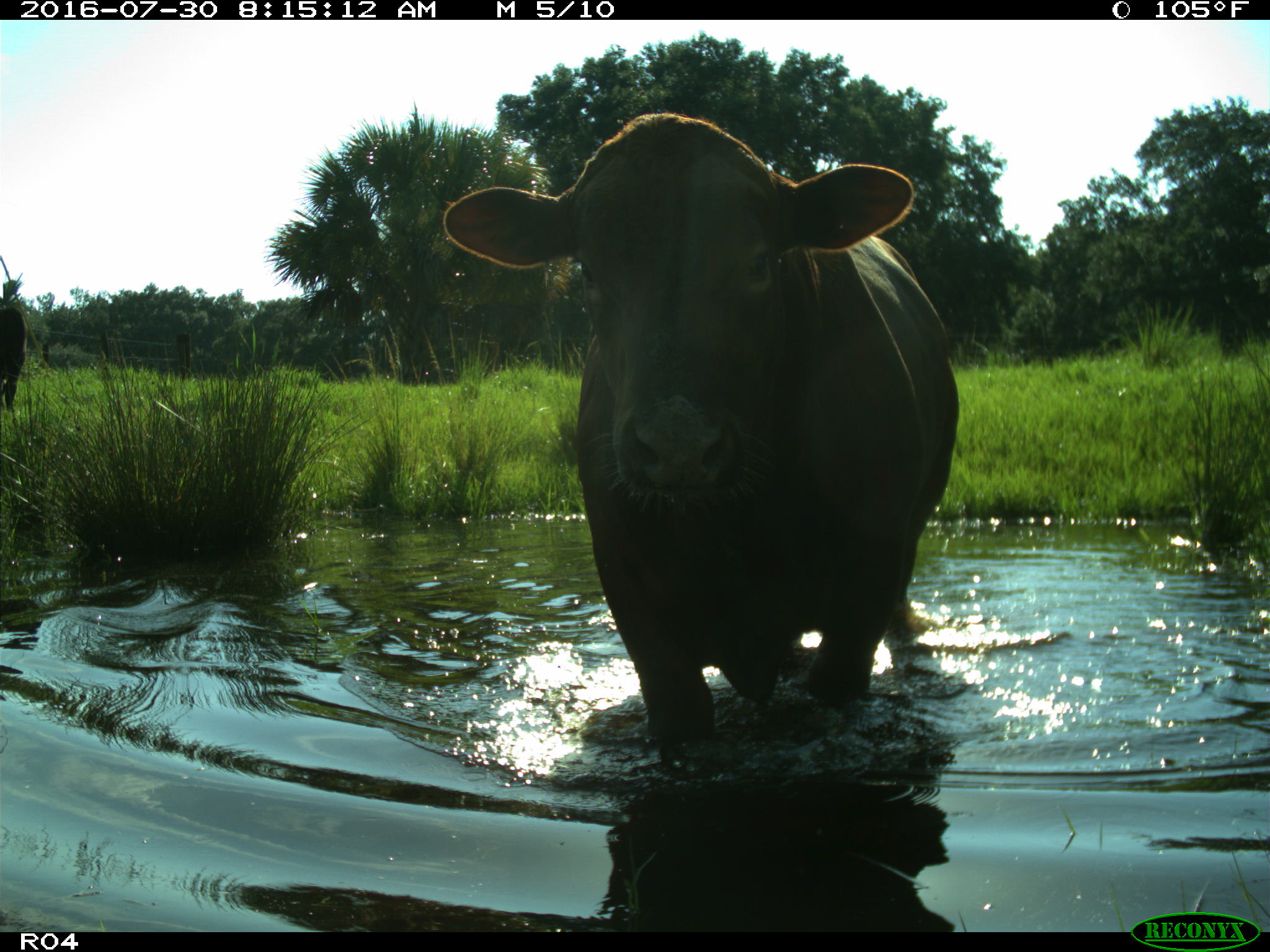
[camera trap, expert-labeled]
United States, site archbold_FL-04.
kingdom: Animalia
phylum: Chordata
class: Mammalia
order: Artiodactyla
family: Bovidae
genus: Bos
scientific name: Bos taurus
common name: domestic cow